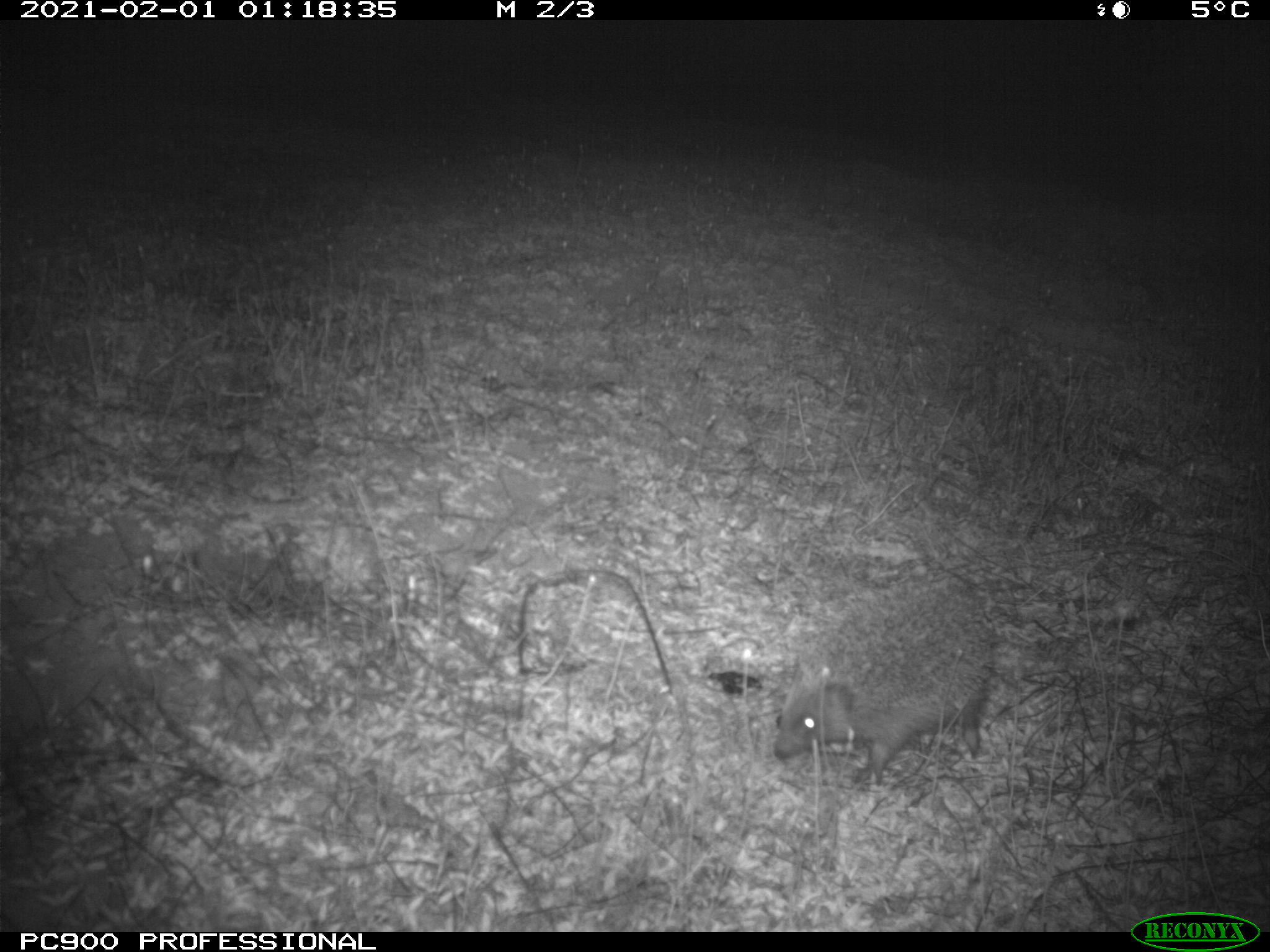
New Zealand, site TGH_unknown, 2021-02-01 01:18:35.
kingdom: Animalia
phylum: Chordata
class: Mammalia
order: Eulipotyphla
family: Erinaceidae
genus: Erinaceus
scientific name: Erinaceus europaeus europaeus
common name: european hedgehog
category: hedgehog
Hedgehog (european hedgehog) (Erinaceus europaeus europaeus).